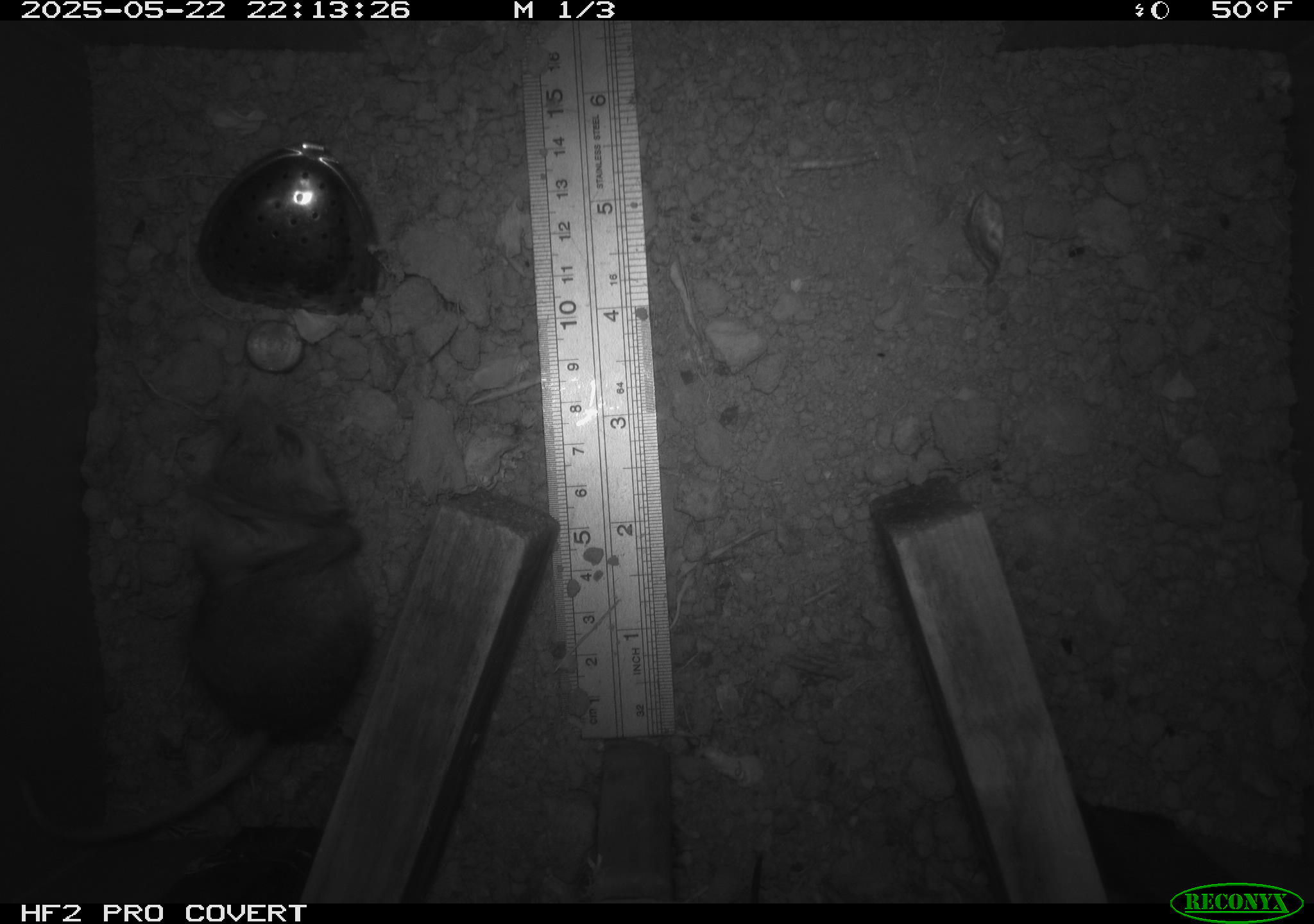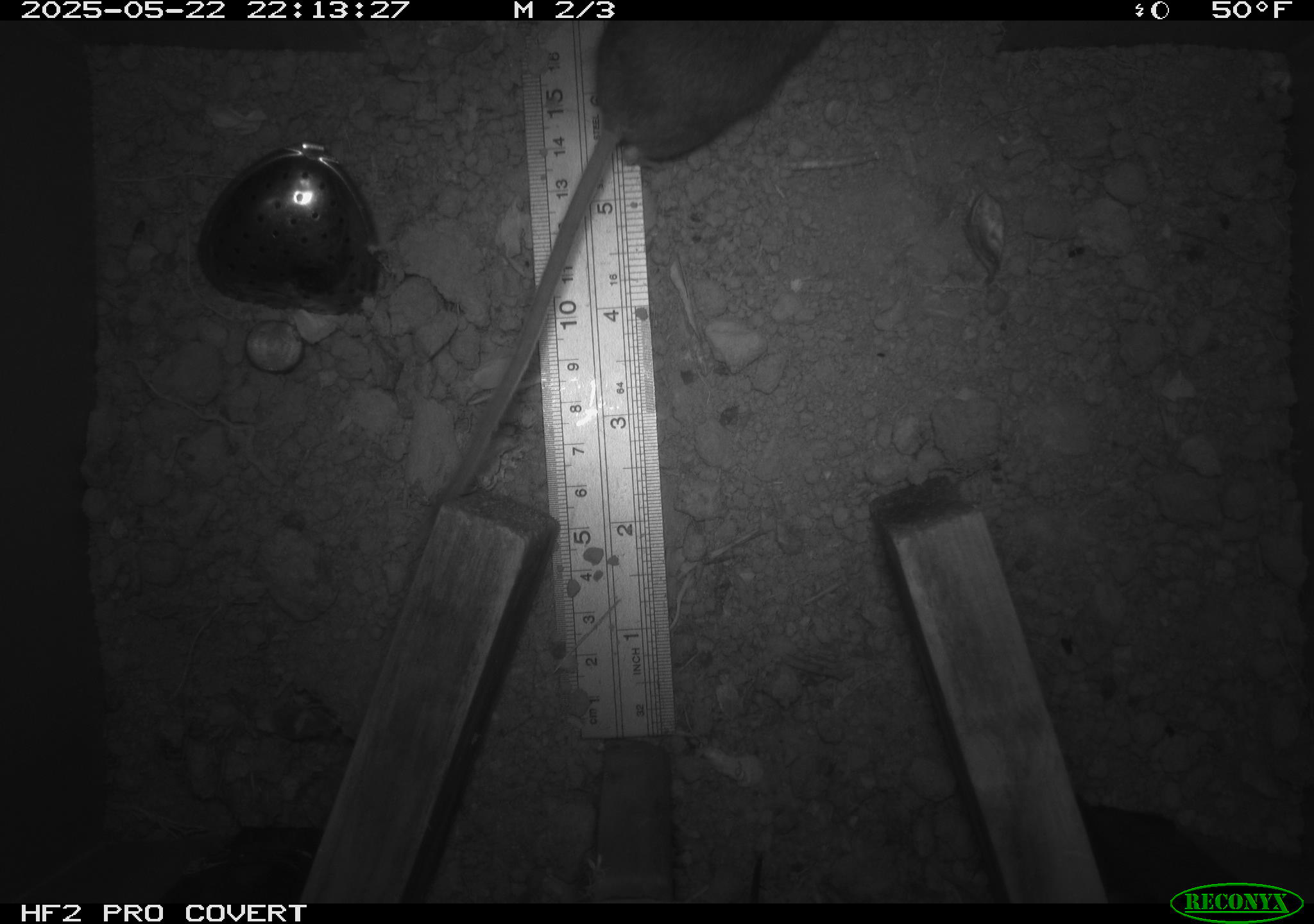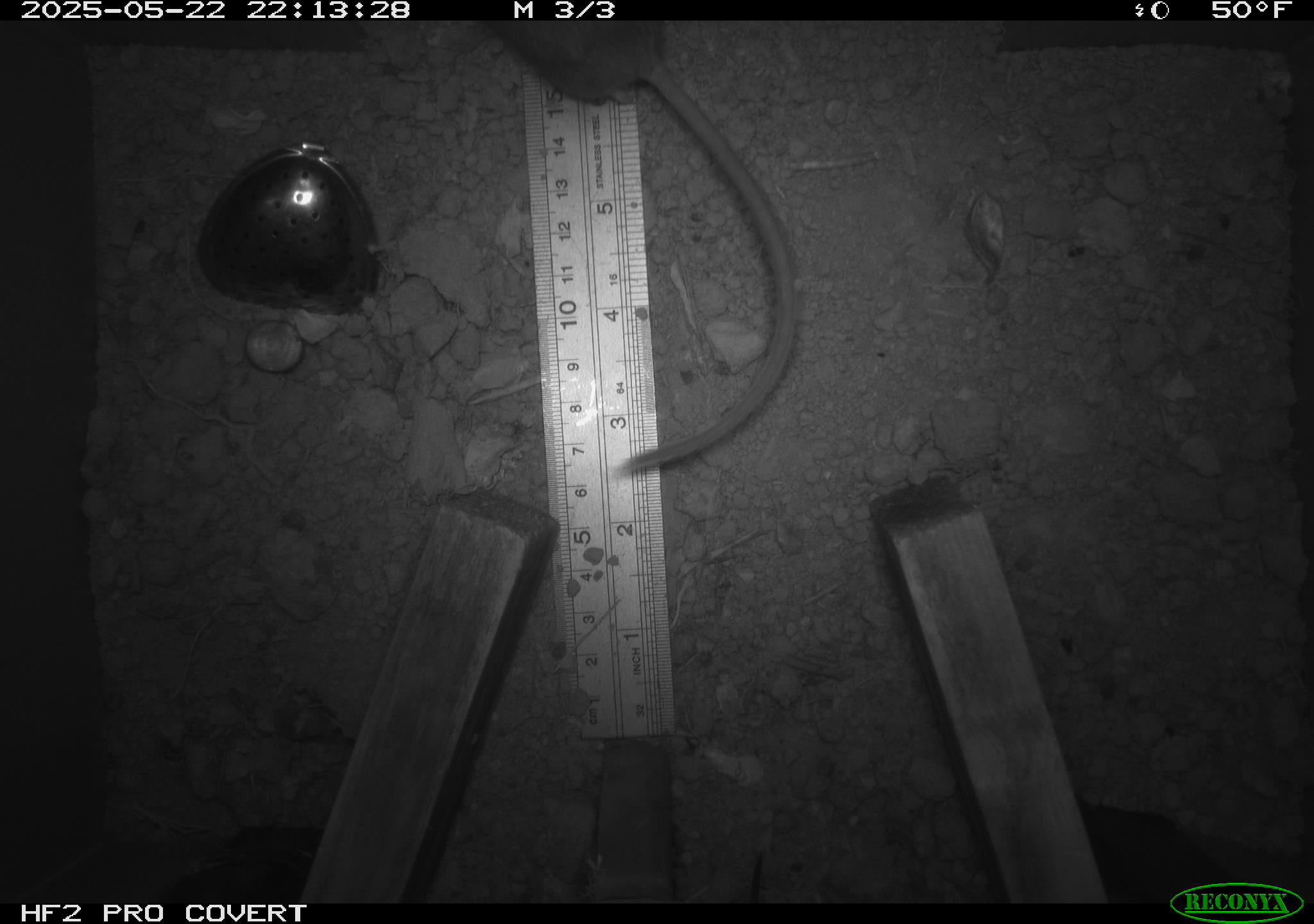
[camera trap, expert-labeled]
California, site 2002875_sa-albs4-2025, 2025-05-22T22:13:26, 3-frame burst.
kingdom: Animalia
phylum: Chordata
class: Mammalia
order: Rodentia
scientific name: Rodentia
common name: mouse species